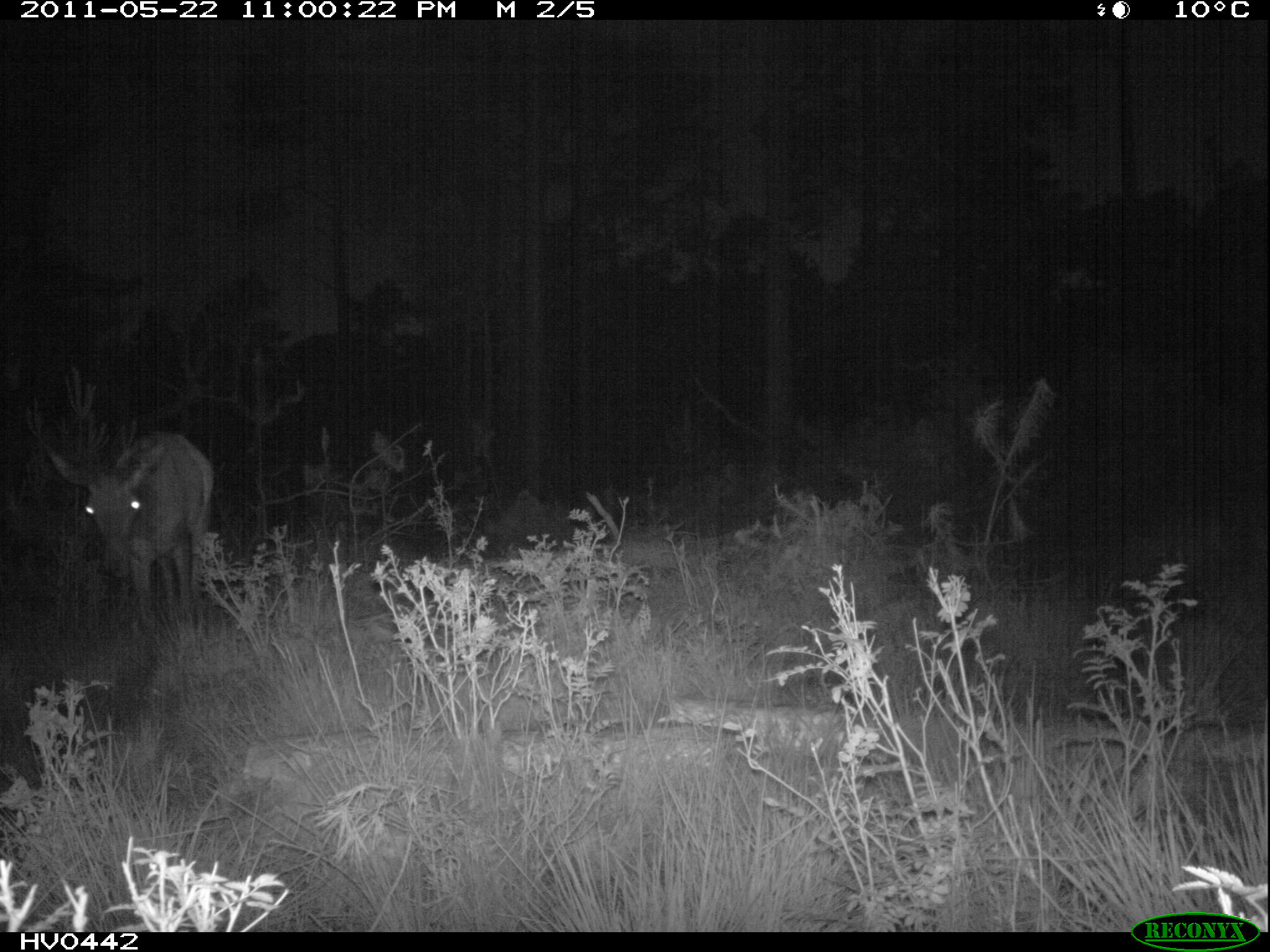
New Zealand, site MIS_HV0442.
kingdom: Animalia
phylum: Chordata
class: Mammalia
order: Artiodactyla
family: Cervidae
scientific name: Cervidae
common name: deer